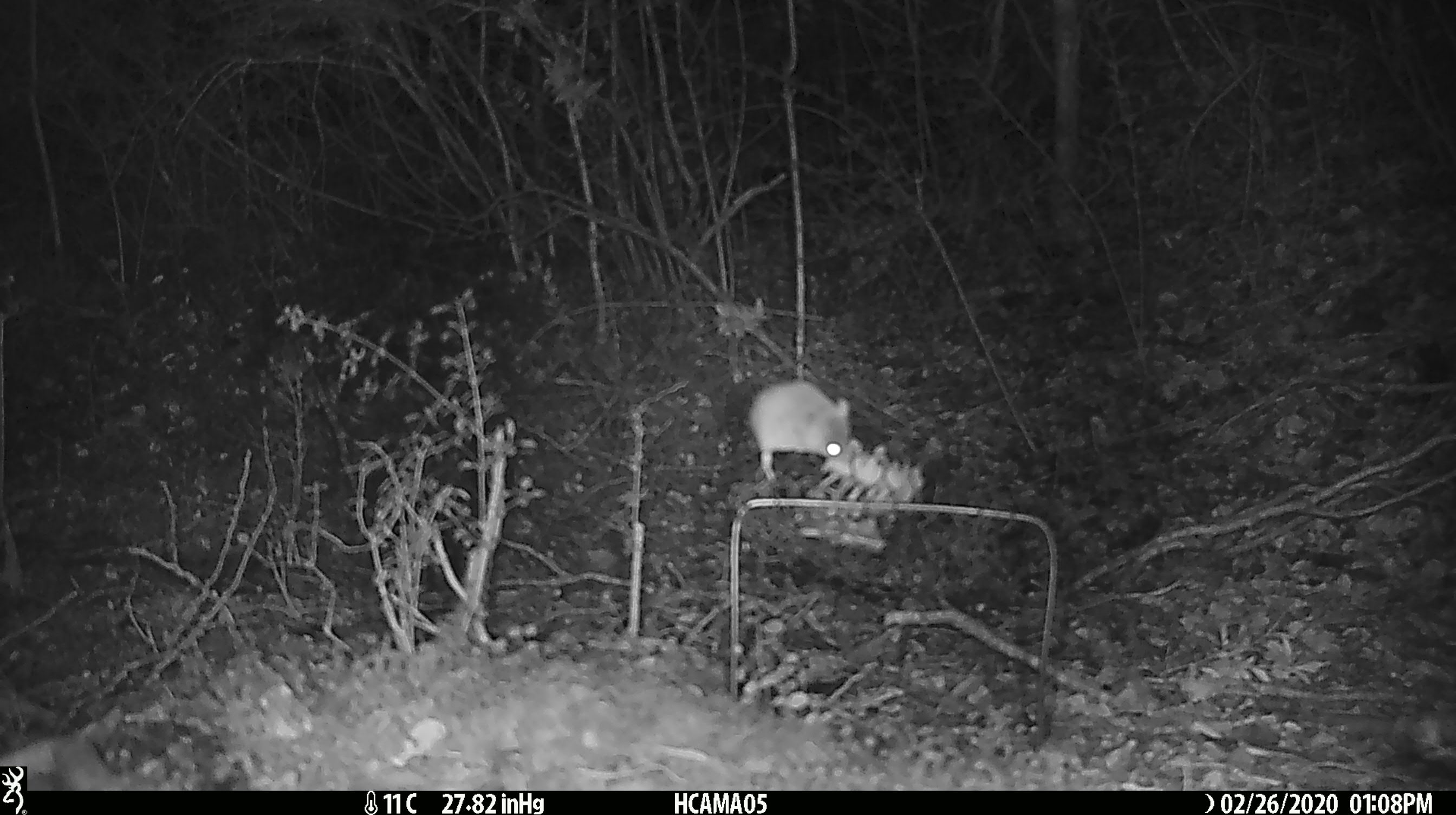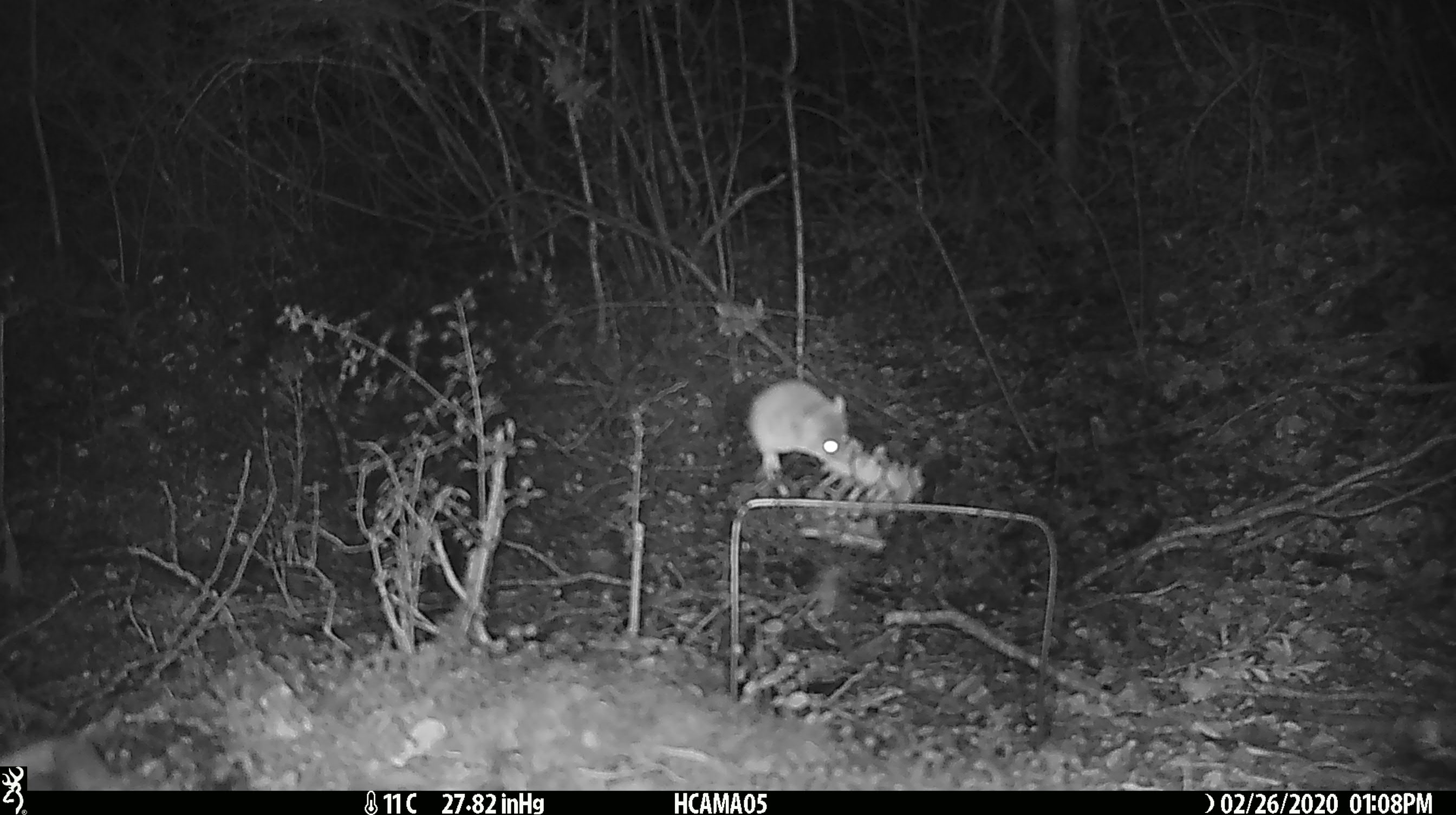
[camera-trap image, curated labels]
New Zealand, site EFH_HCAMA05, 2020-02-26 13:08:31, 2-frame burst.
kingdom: Animalia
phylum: Chordata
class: Mammalia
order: Rodentia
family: Muridae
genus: Mus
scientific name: Mus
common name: mouse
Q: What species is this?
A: Mouse (Mus).